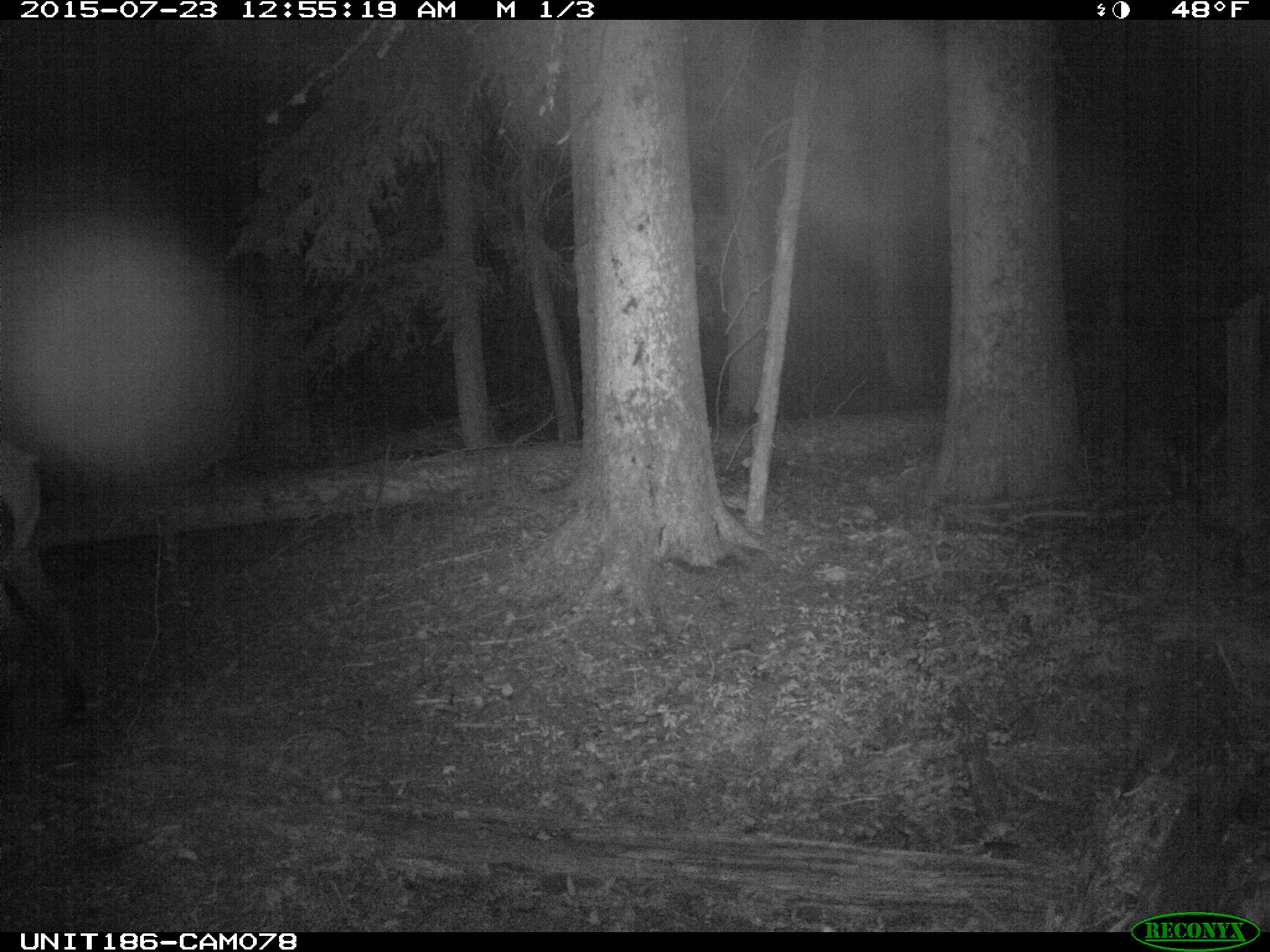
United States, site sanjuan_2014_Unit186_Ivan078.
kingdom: Animalia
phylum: Chordata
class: Mammalia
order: Artiodactyla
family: Cervidae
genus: Cervus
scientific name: Cervus elaphus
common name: red deer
Cervus elaphus (red deer).